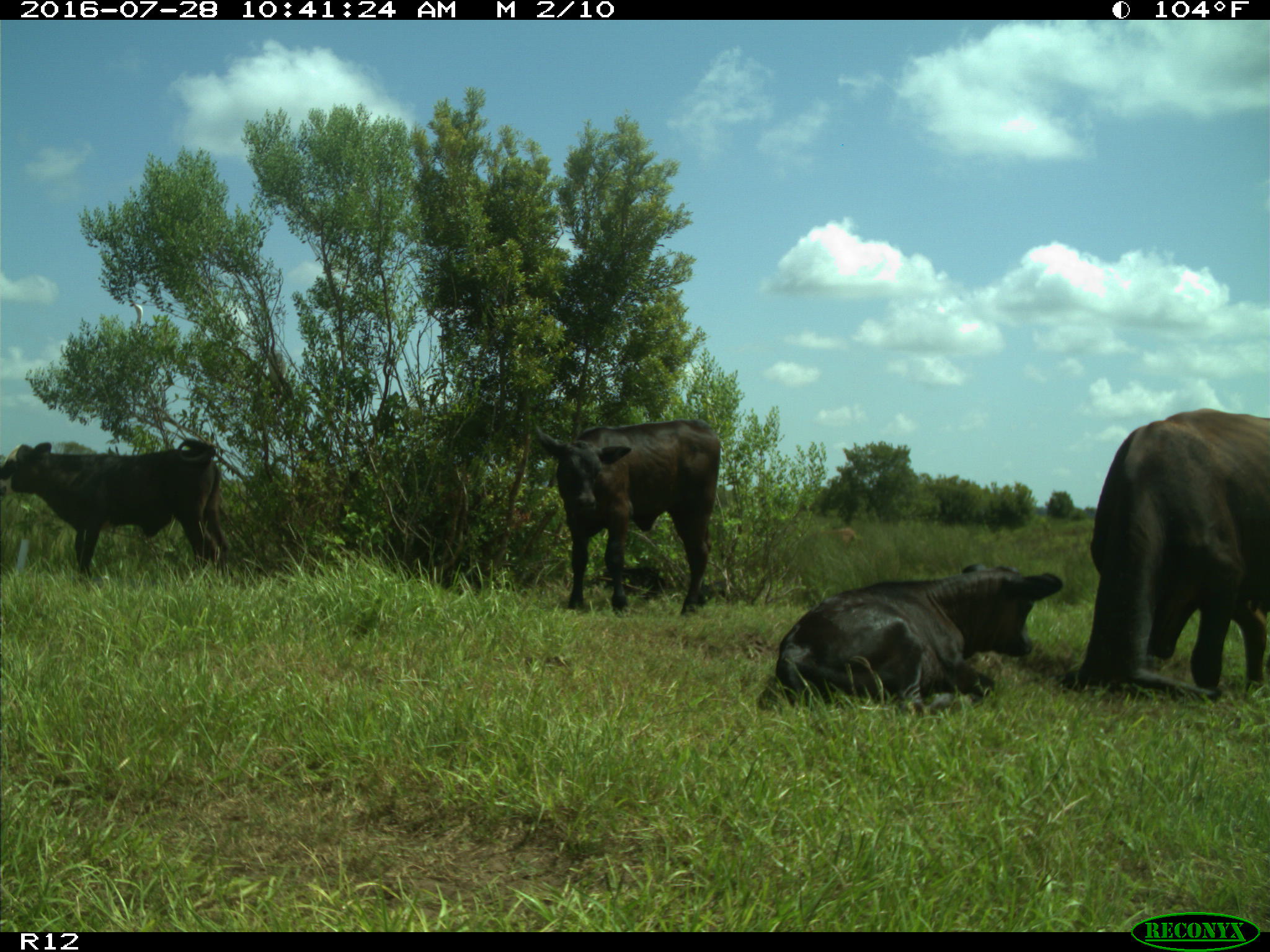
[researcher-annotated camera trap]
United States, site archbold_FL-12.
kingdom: Animalia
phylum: Chordata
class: Mammalia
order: Artiodactyla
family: Bovidae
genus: Bos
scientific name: Bos taurus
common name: domestic cow